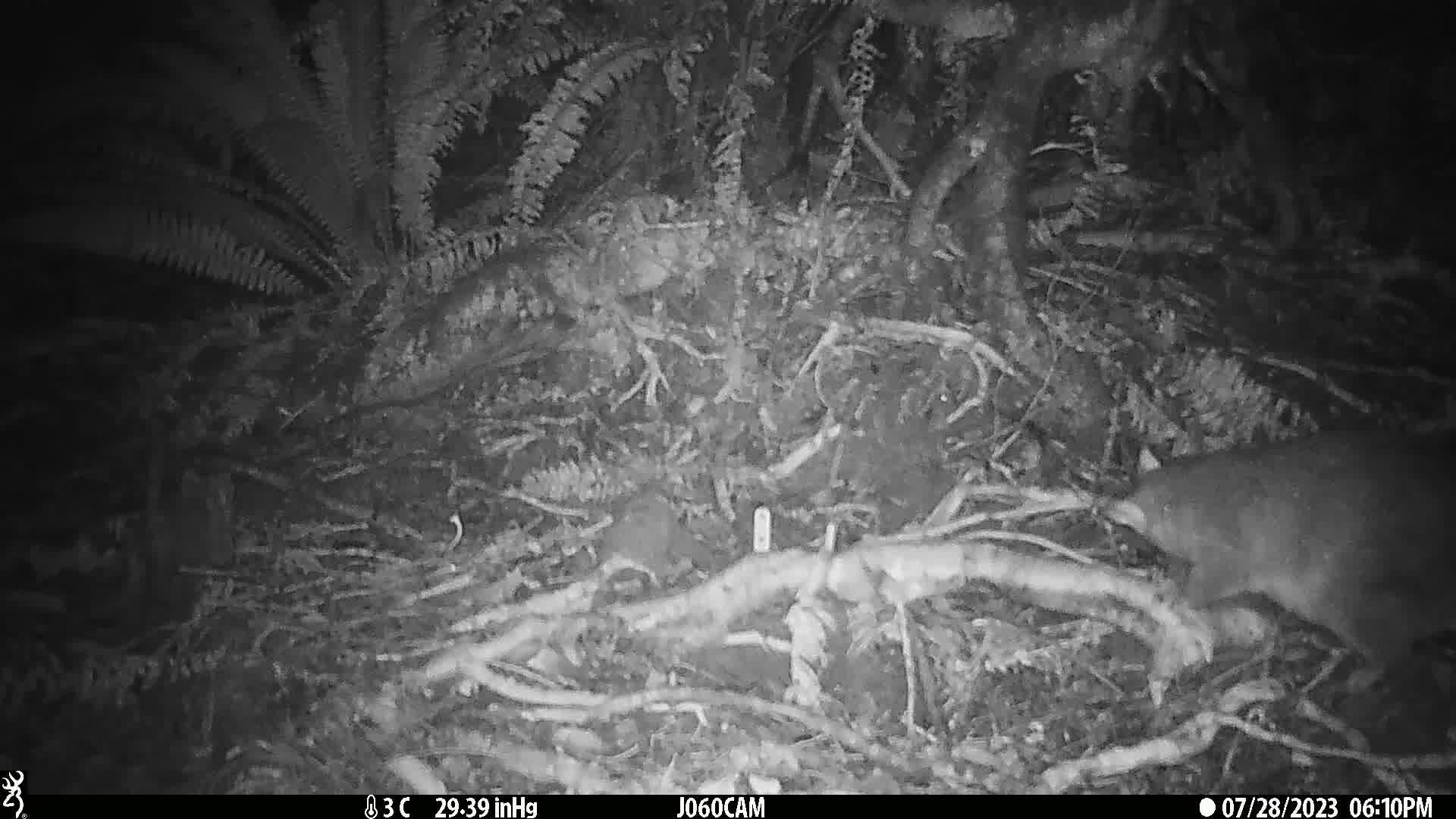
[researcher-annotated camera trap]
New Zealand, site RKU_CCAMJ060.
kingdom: Animalia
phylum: Chordata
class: Mammalia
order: Diprotodontia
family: Phalangeridae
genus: Trichosurus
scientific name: Trichosurus vulpecula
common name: common brushtail possum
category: possum